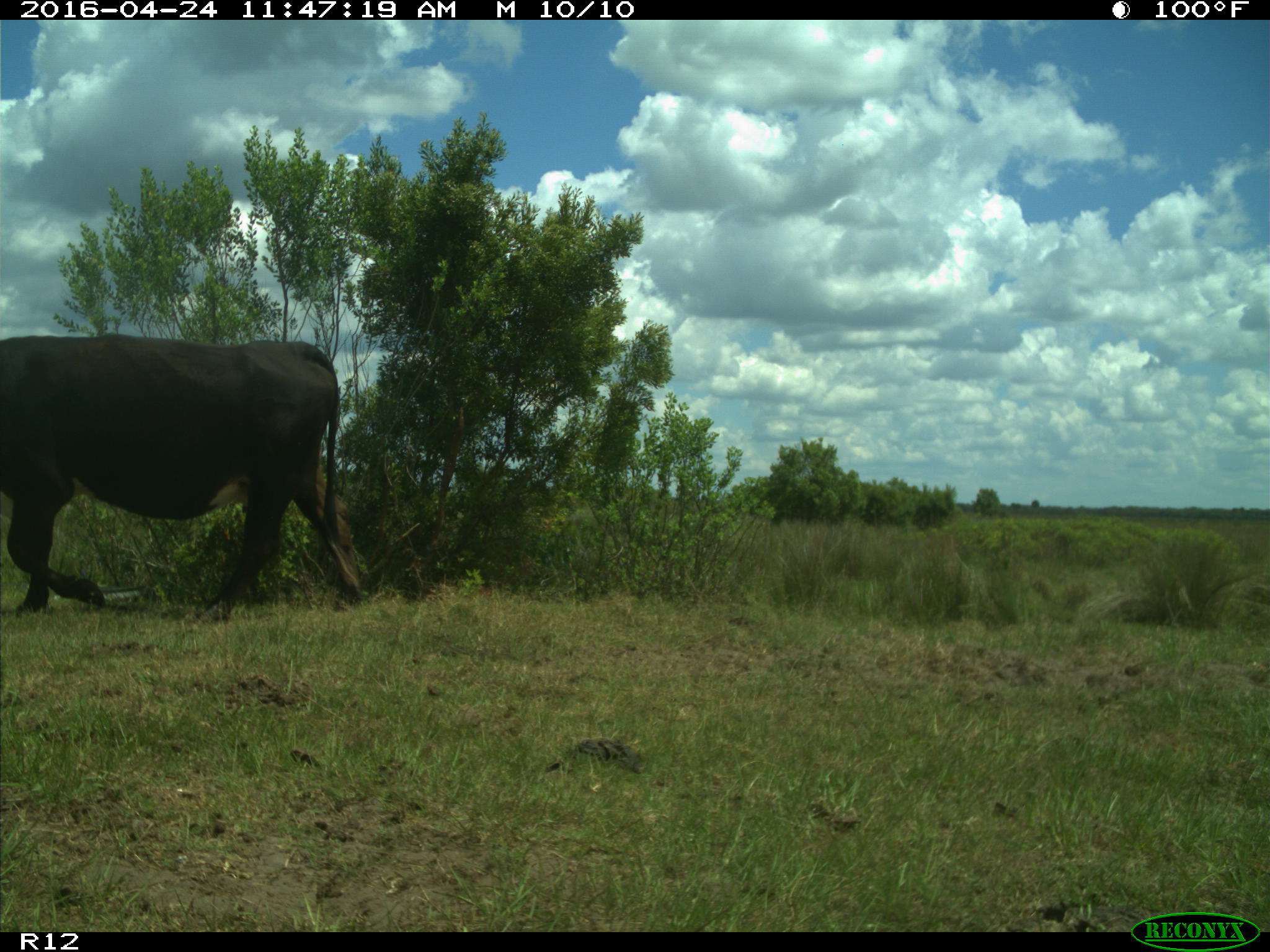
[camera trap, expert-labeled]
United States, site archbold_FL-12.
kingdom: Animalia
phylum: Chordata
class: Mammalia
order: Artiodactyla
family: Bovidae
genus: Bos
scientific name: Bos taurus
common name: domestic cow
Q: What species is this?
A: Bos taurus (domestic cow).